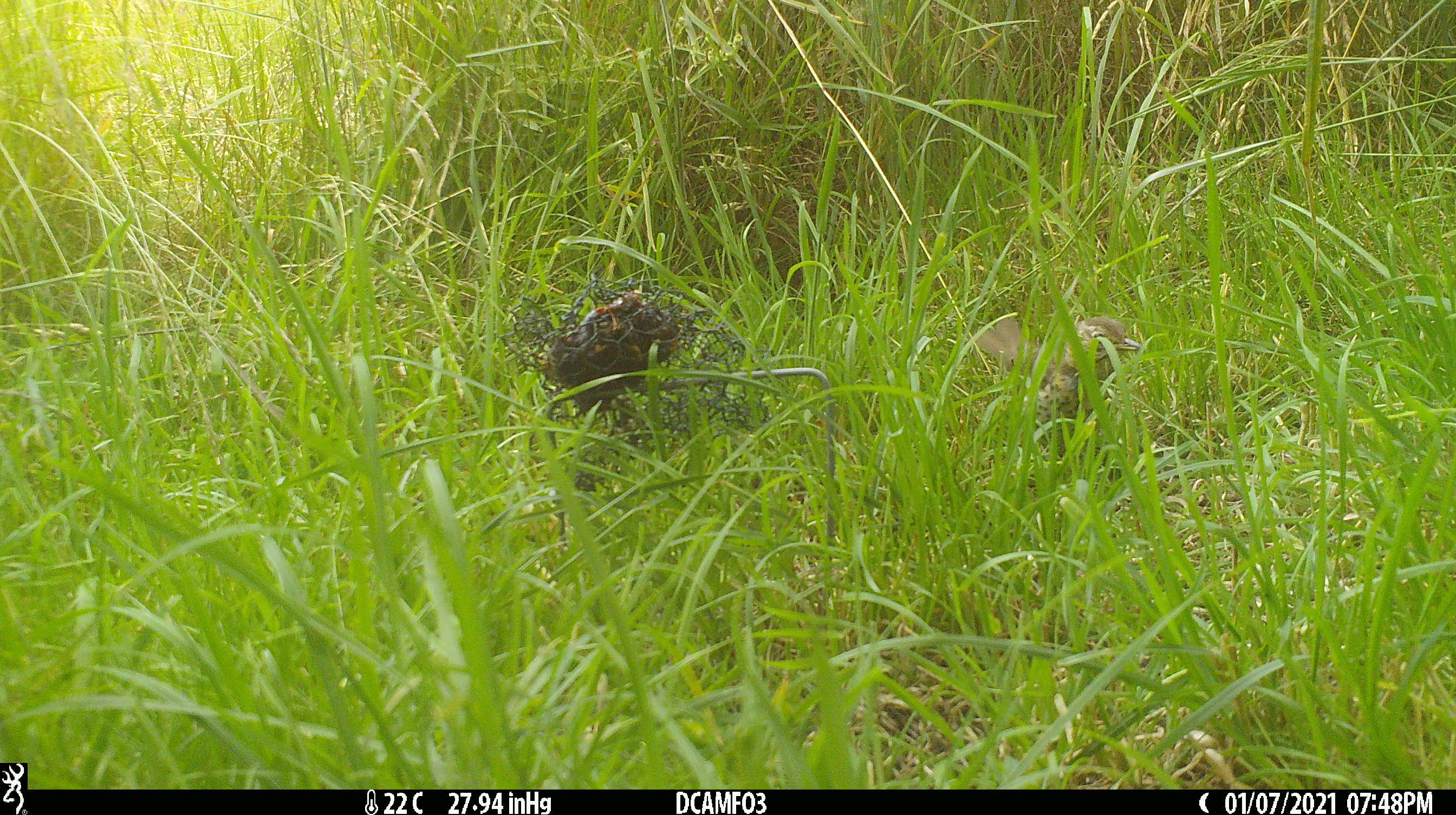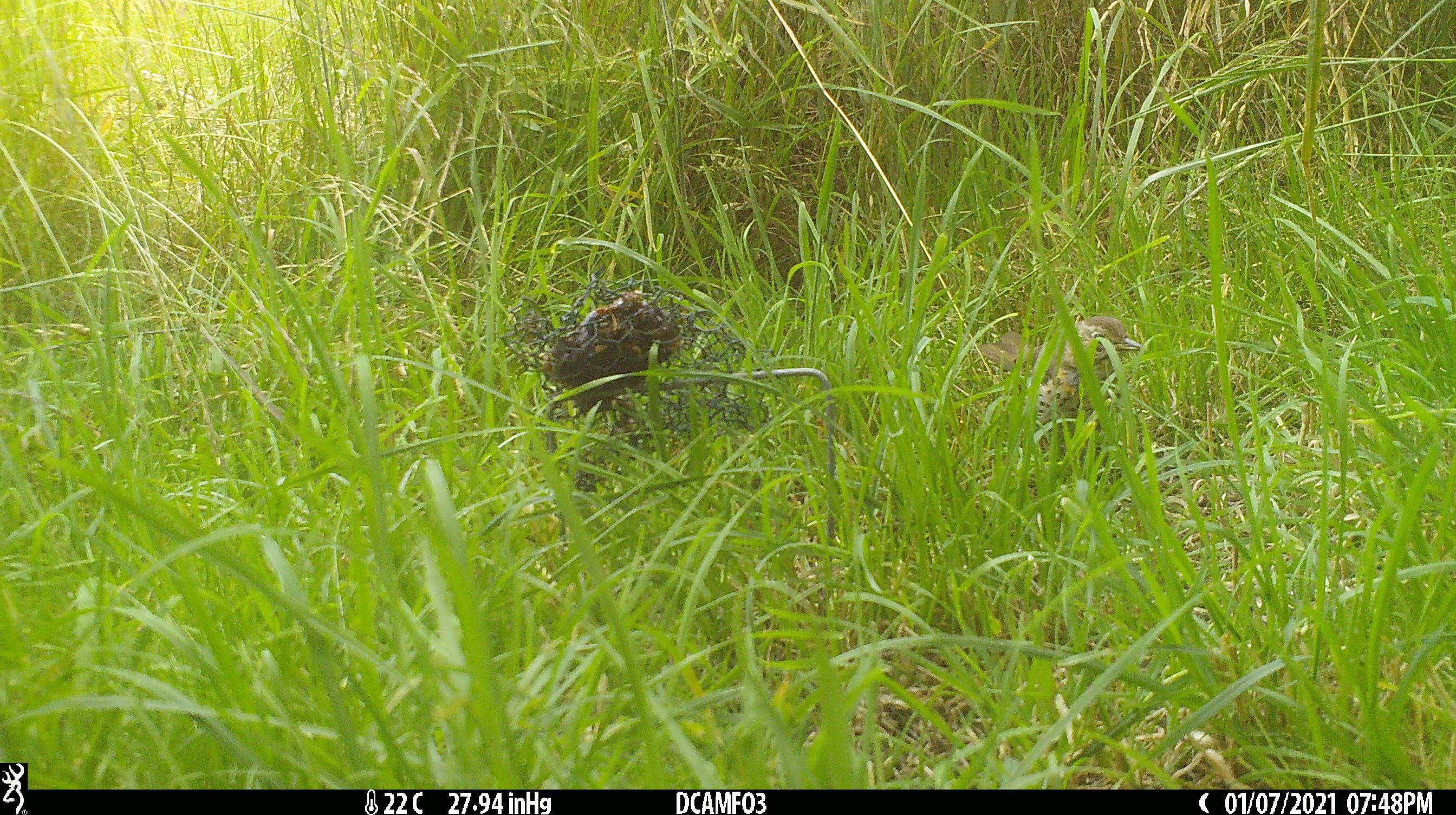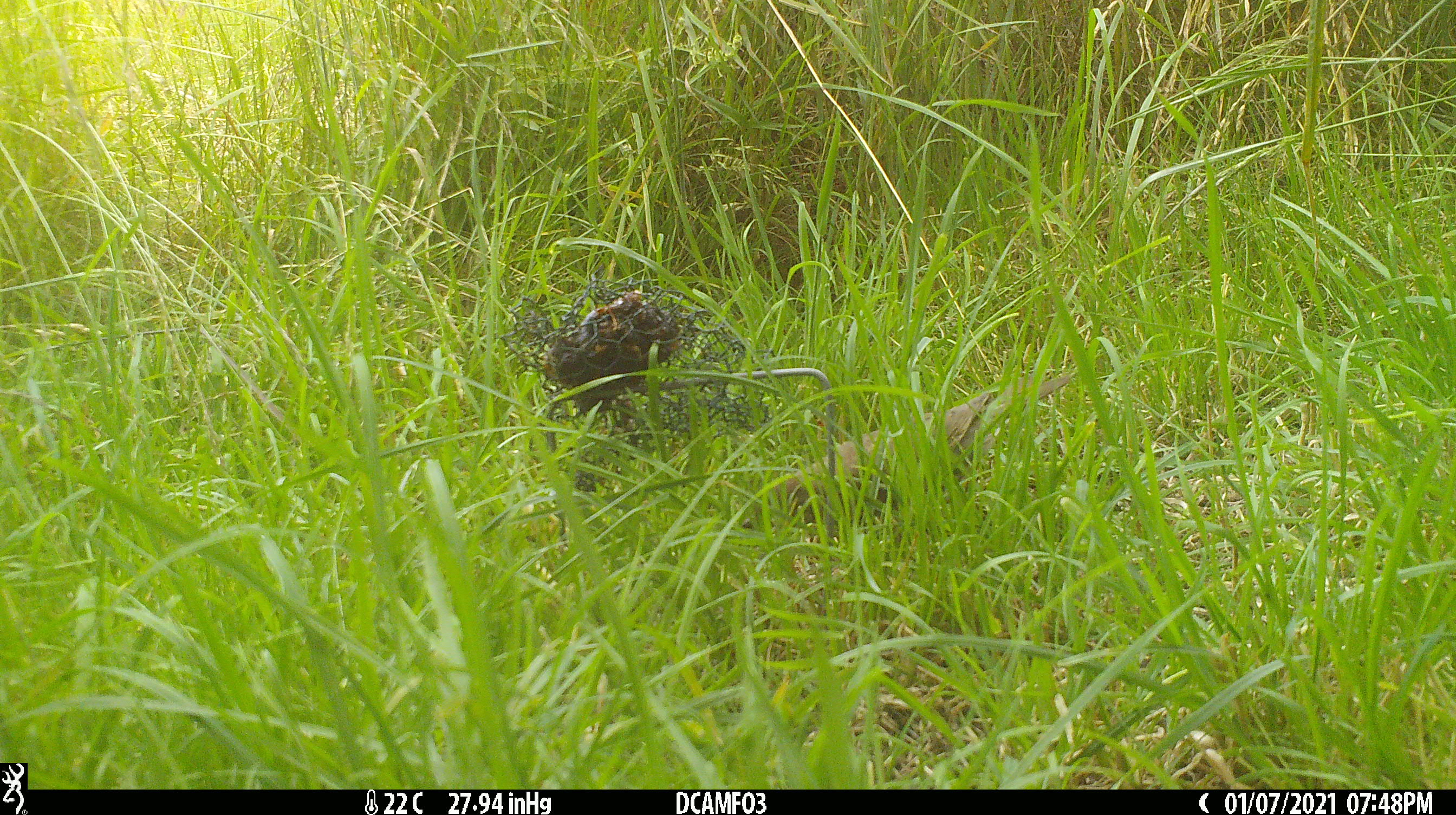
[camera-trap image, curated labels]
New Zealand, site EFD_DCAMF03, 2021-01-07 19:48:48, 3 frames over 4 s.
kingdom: Animalia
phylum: Chordata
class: Aves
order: Passeriformes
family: Turdidae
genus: Turdus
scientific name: Turdus philomelos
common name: song thrush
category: thrush